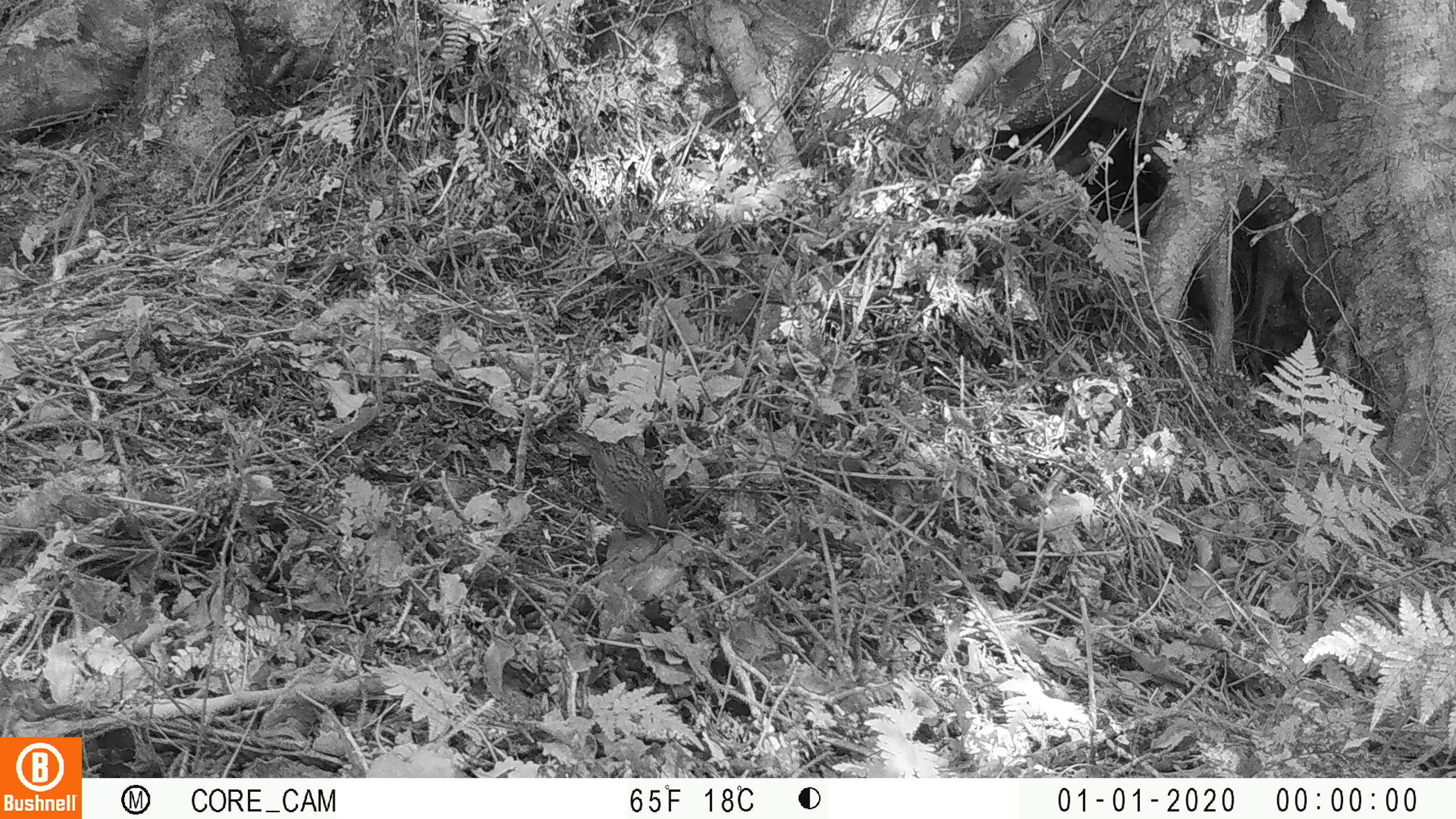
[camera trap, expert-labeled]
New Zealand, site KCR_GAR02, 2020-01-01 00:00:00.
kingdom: Animalia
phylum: Chordata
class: Aves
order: Passeriformes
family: Prunellidae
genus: Prunella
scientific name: Prunella modularis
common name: dunnock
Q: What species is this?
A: Dunnock (Prunella modularis).